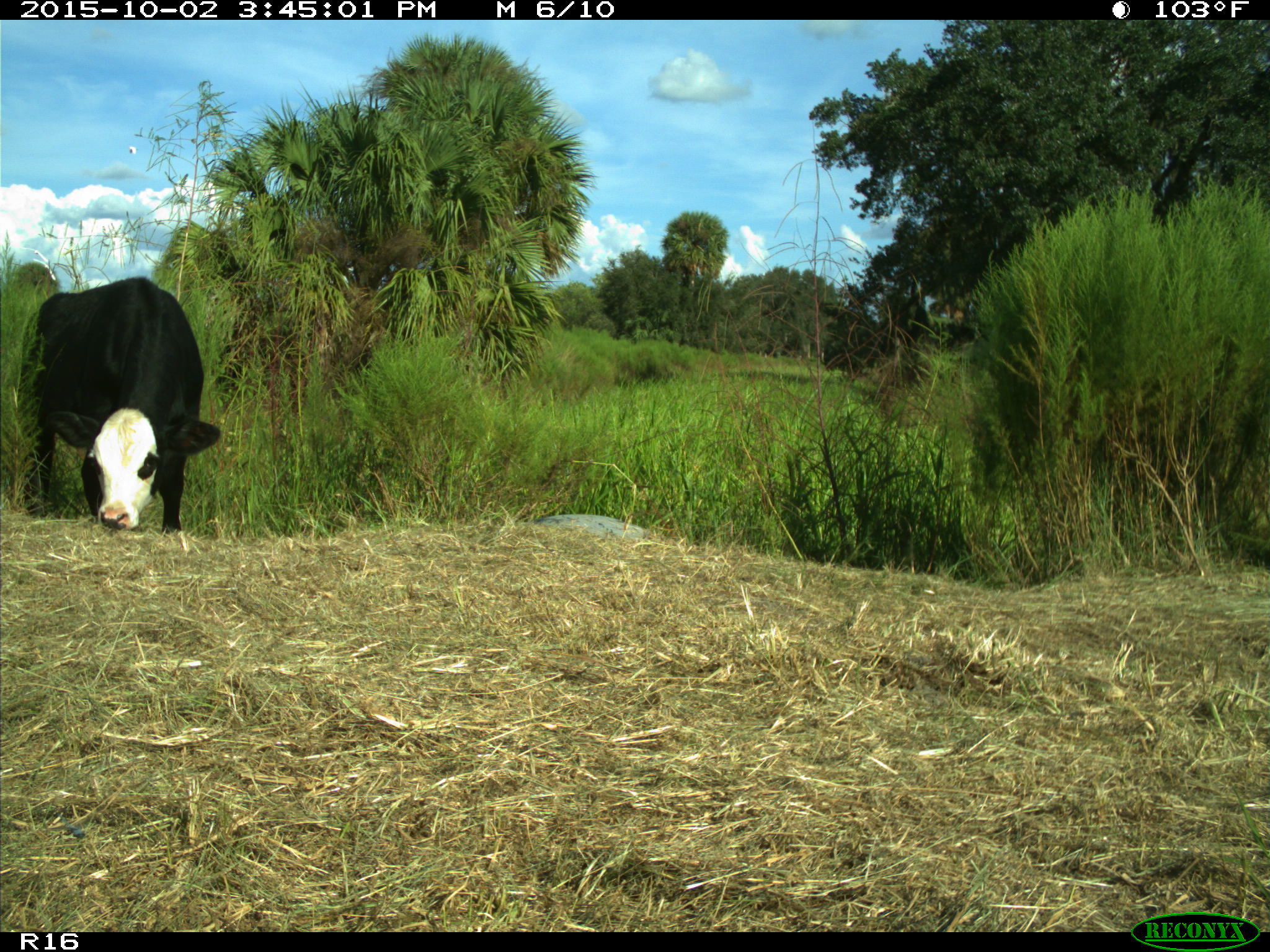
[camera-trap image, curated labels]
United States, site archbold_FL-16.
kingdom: Animalia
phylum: Chordata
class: Mammalia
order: Artiodactyla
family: Bovidae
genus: Bos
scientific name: Bos taurus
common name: domestic cow